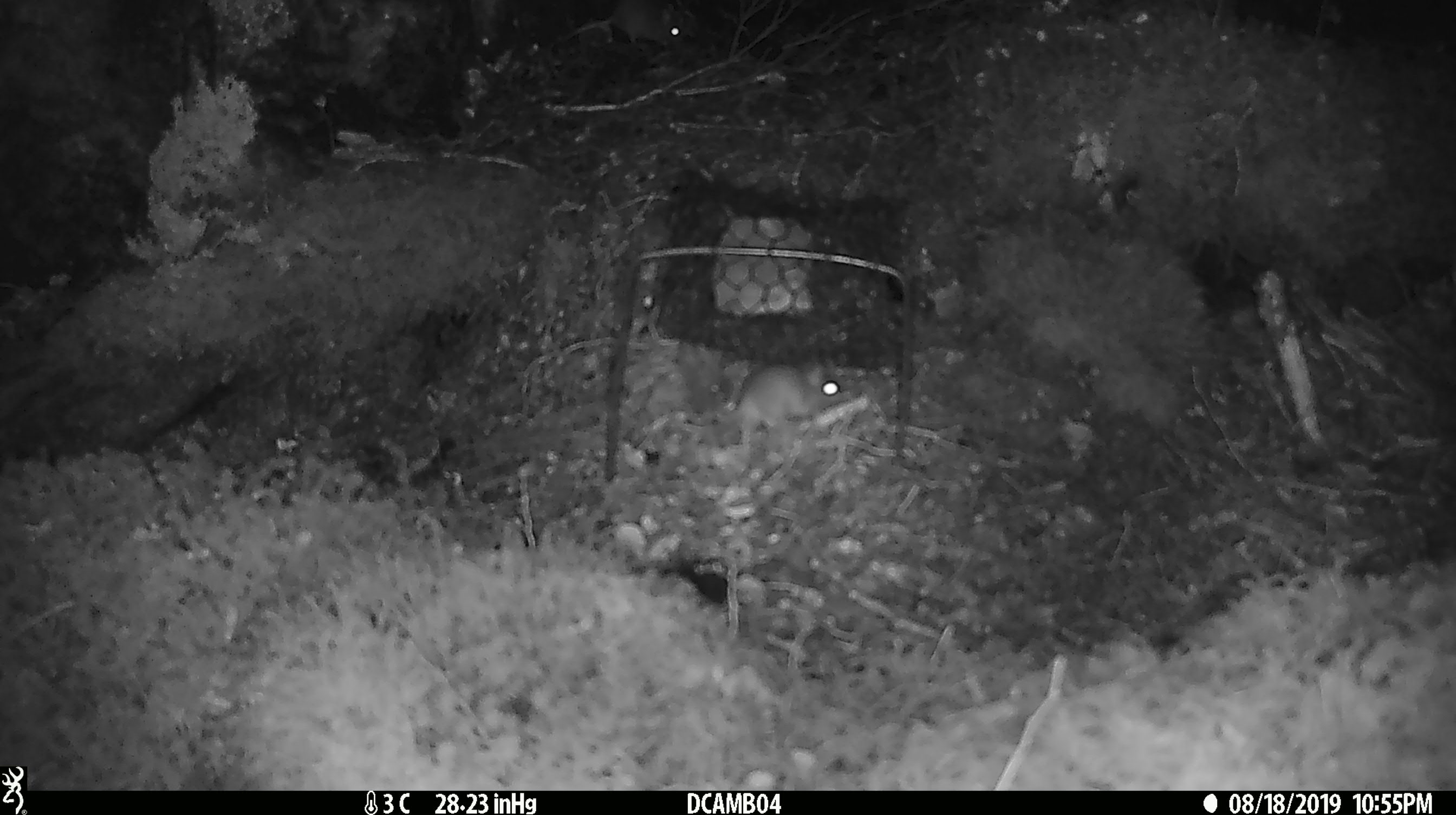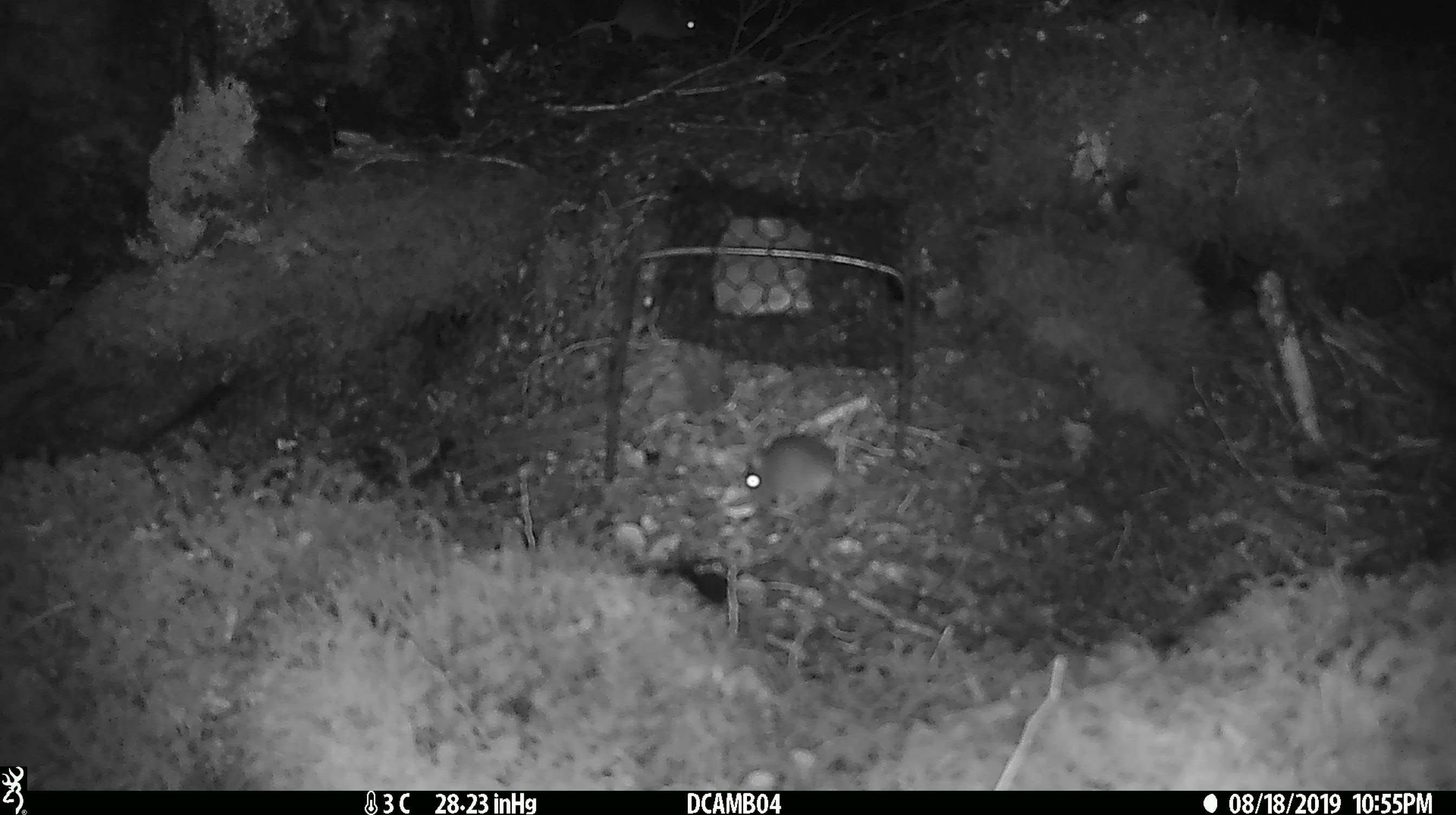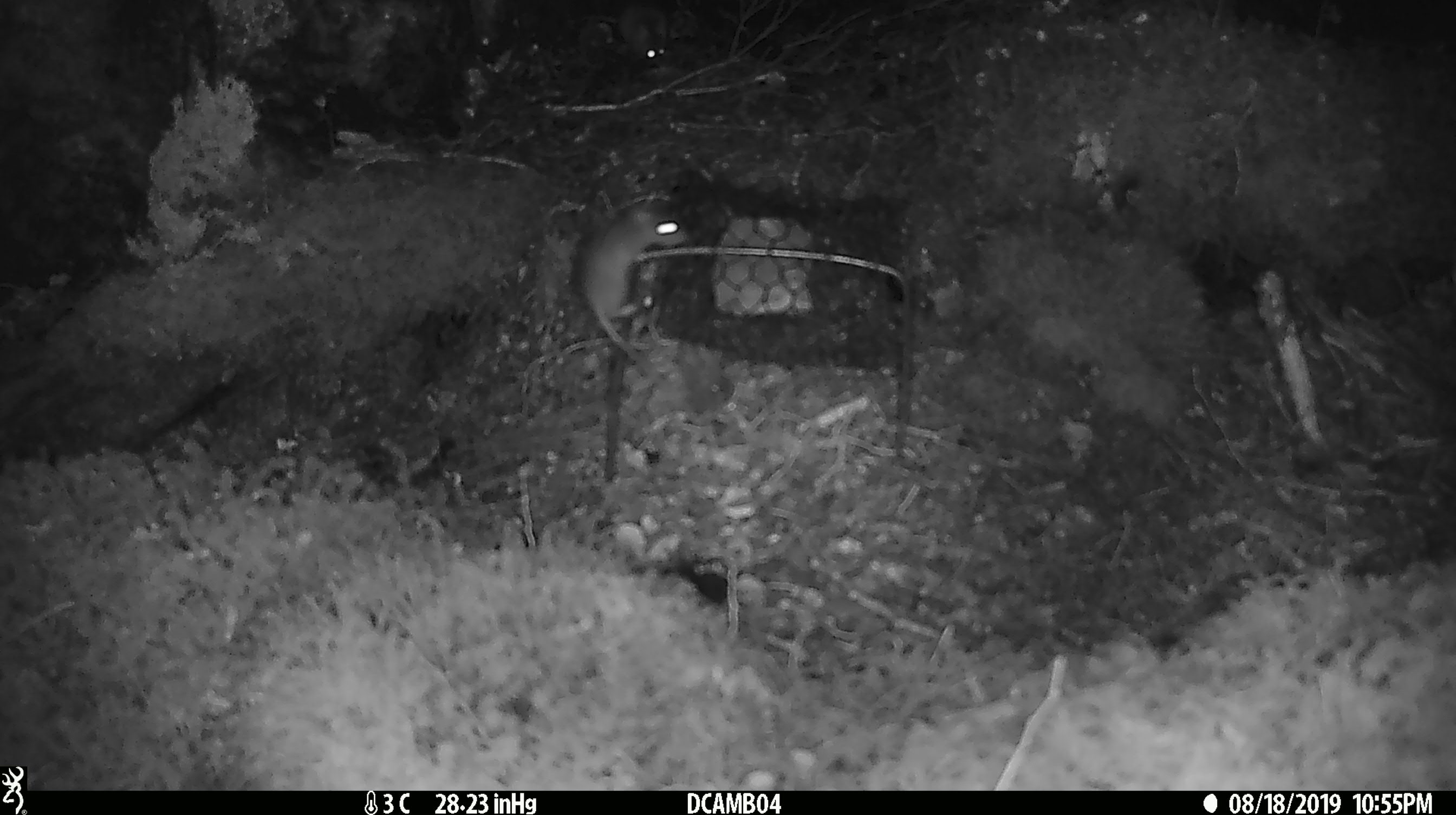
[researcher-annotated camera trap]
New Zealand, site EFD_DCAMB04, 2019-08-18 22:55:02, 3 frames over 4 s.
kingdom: Animalia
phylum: Chordata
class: Mammalia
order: Rodentia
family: Muridae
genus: Mus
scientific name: Mus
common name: mouse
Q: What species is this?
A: Mouse (Mus).